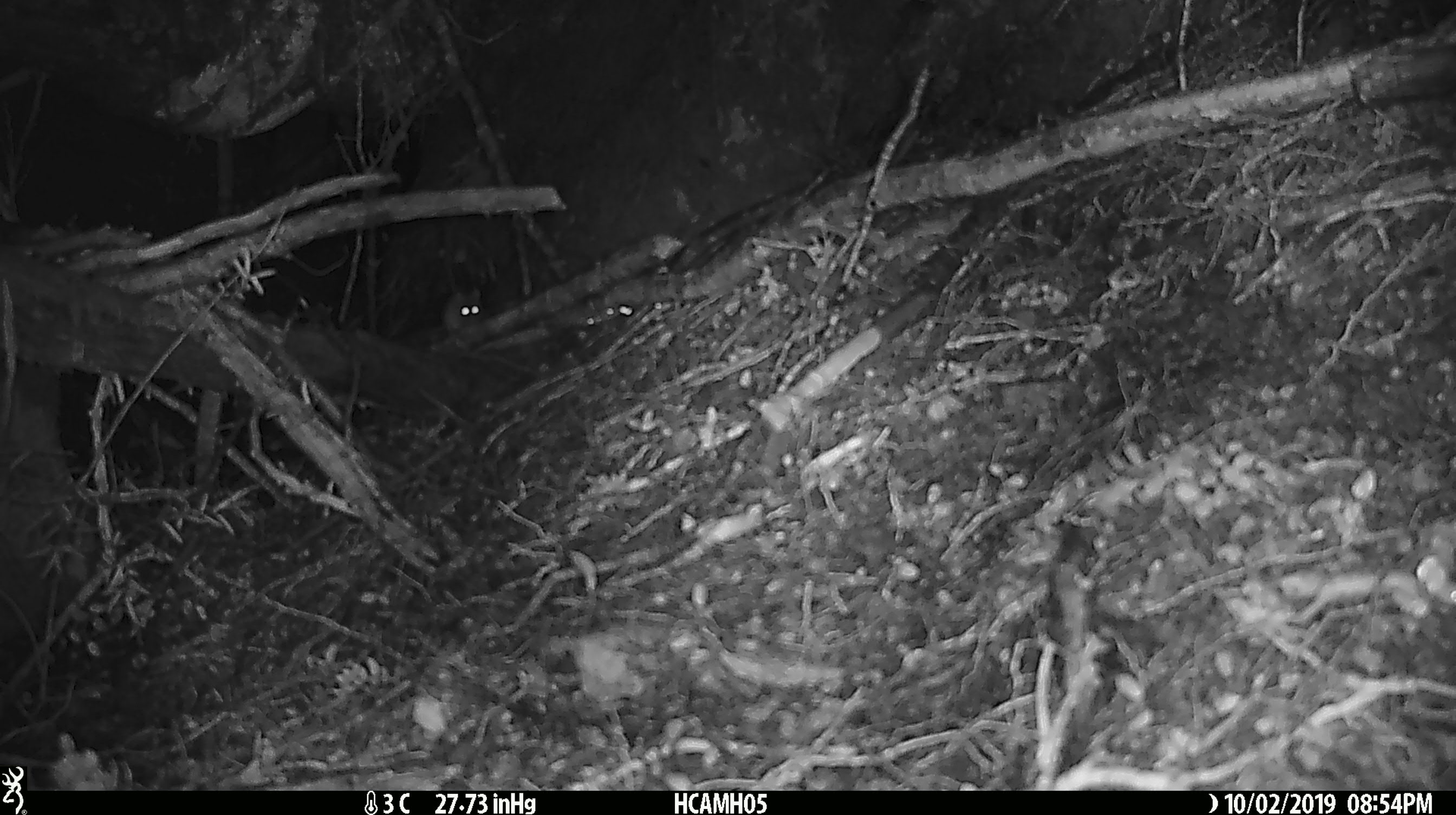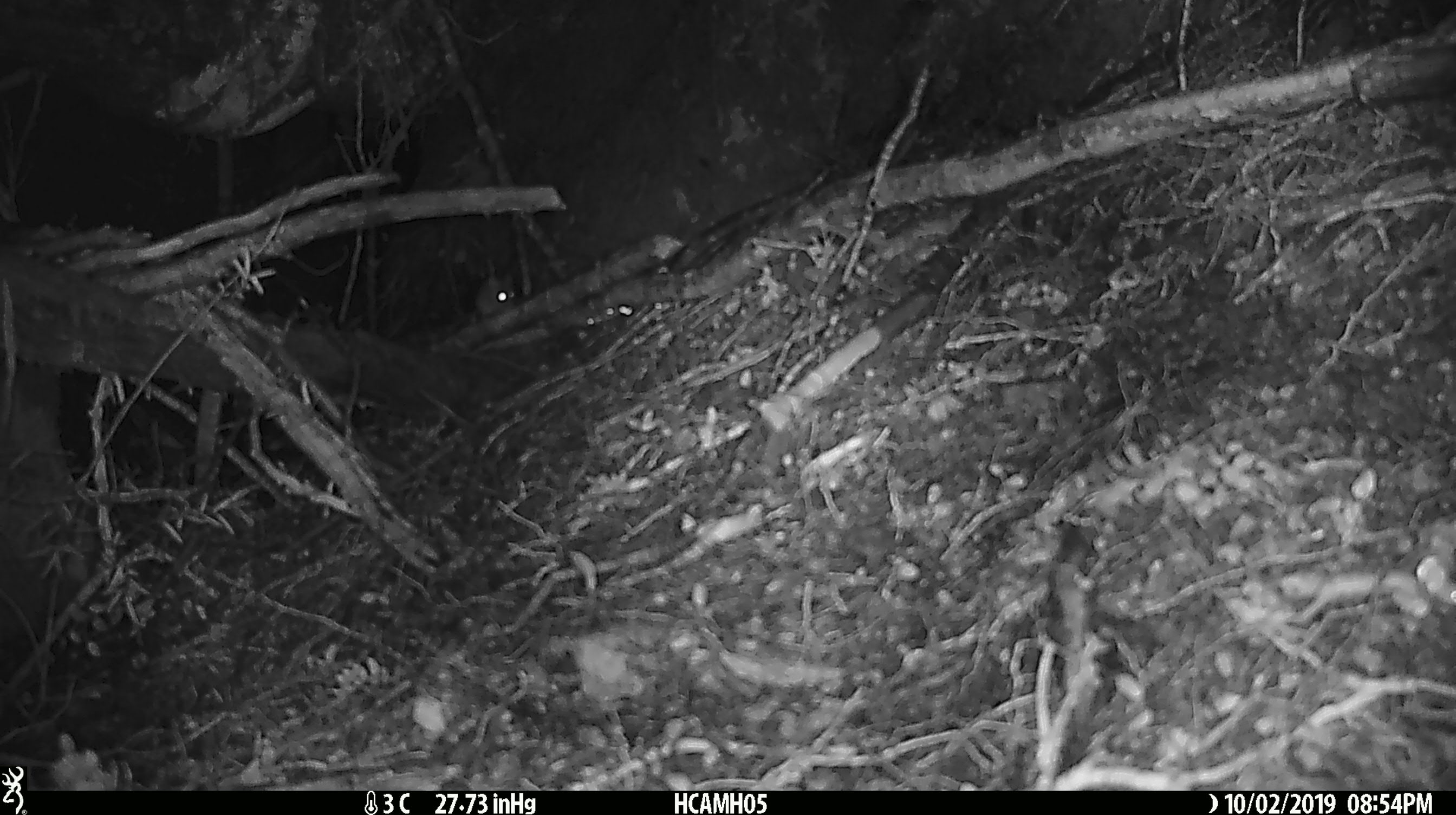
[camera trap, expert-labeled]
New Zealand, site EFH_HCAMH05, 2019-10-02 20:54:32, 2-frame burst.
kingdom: Animalia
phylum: Chordata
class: Mammalia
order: Rodentia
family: Muridae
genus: Mus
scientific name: Mus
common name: mouse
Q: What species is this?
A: Mouse (Mus).